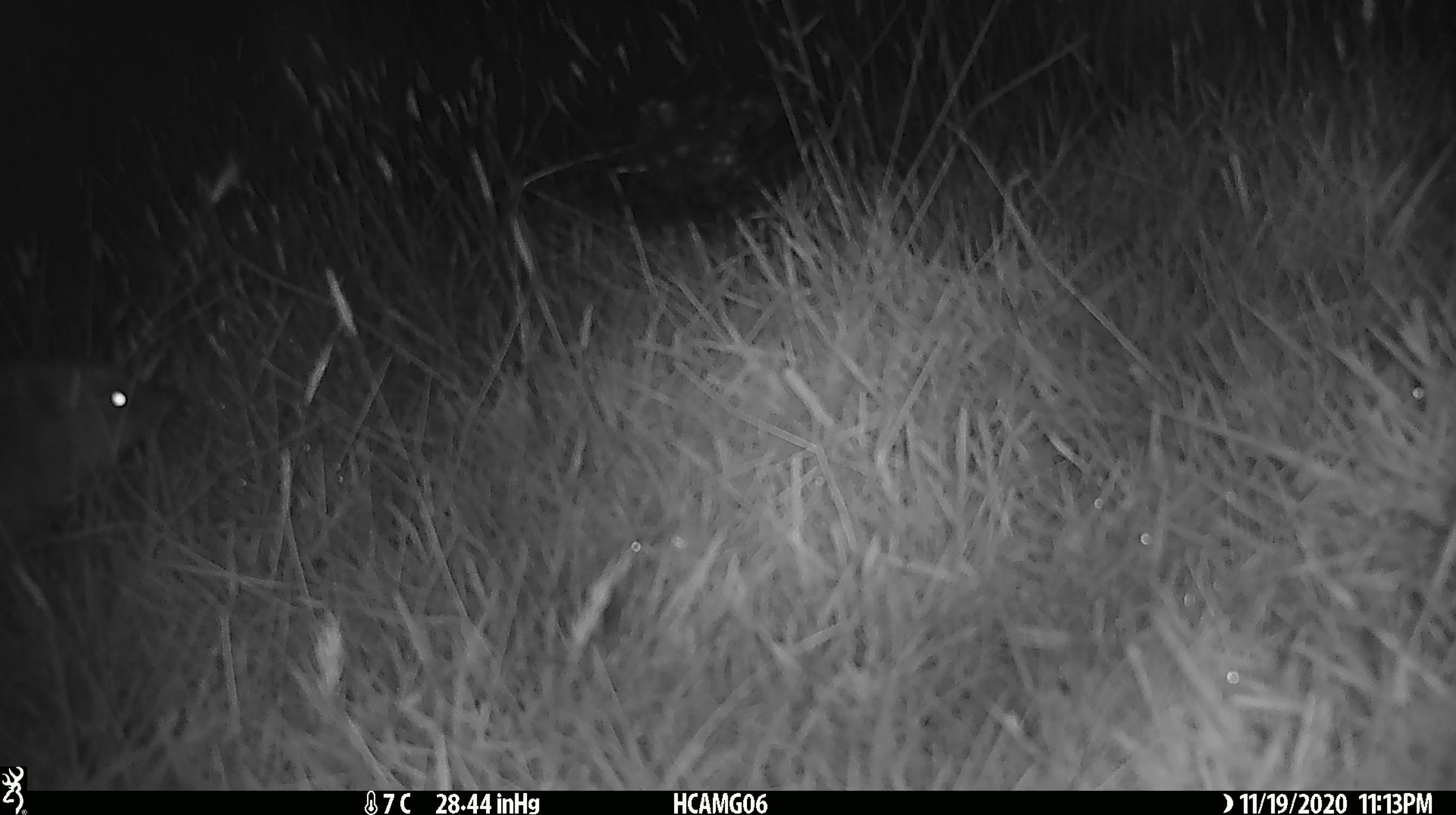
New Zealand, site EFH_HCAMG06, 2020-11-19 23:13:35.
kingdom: Animalia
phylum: Chordata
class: Mammalia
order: Eulipotyphla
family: Erinaceidae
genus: Erinaceus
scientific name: Erinaceus europaeus europaeus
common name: european hedgehog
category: hedgehog